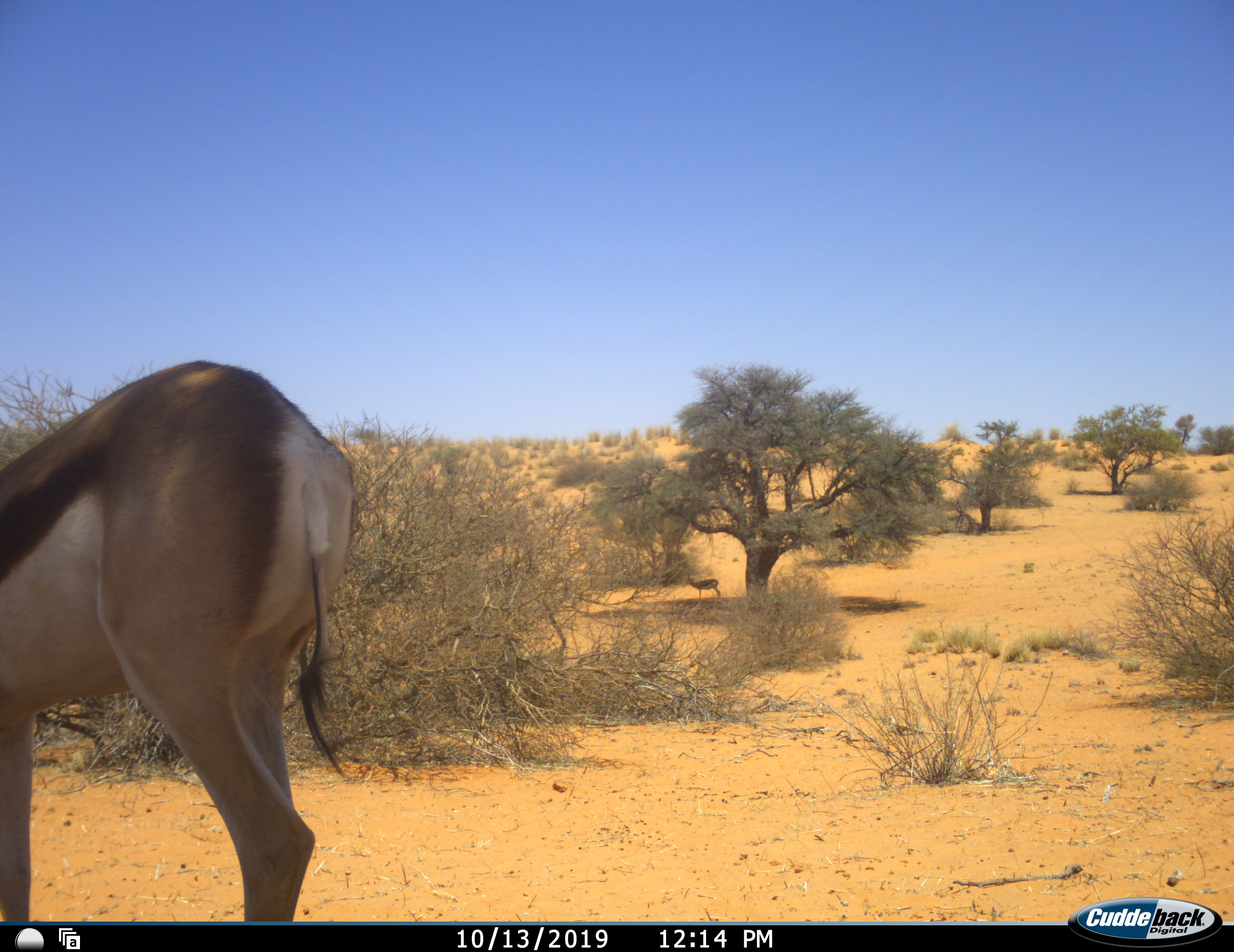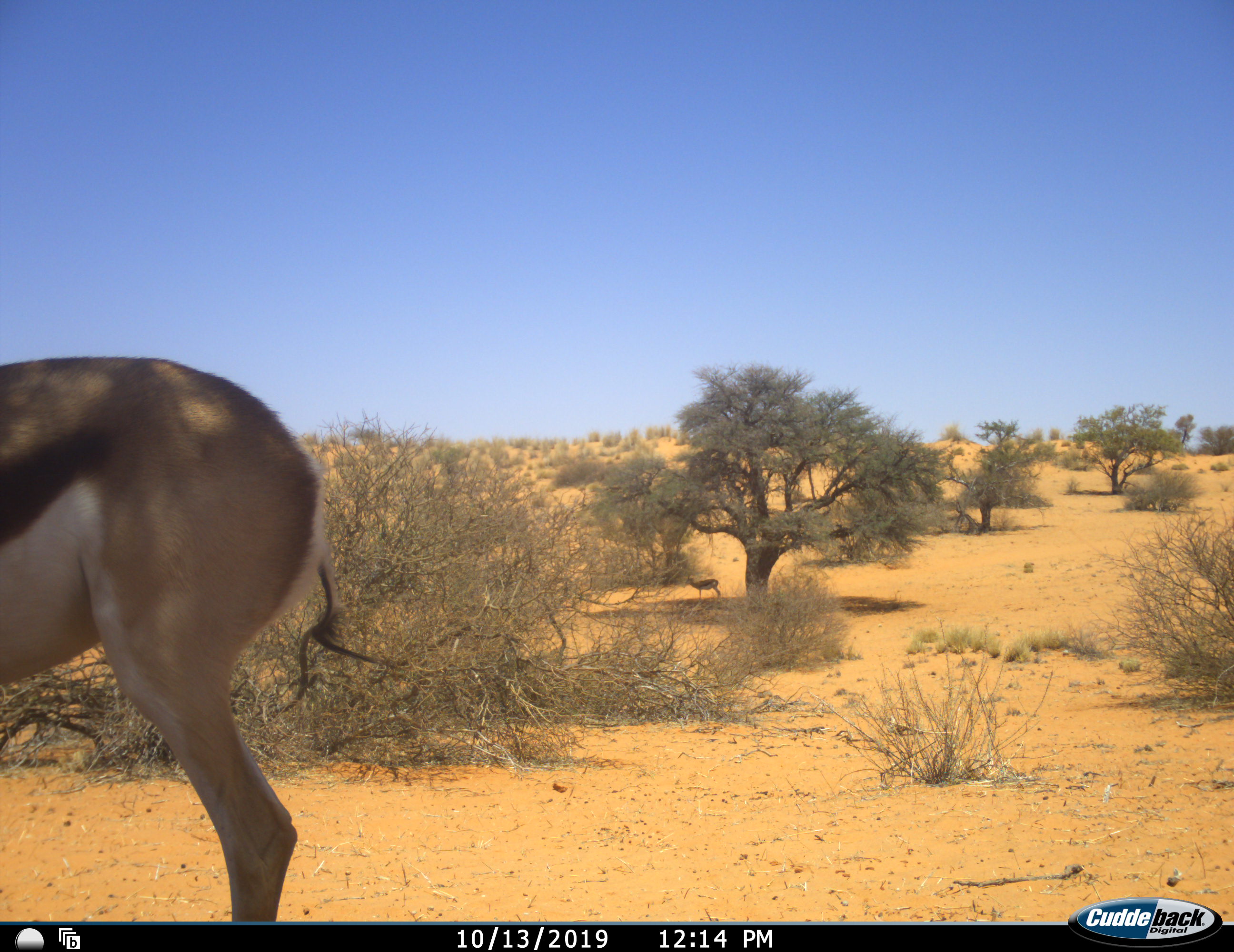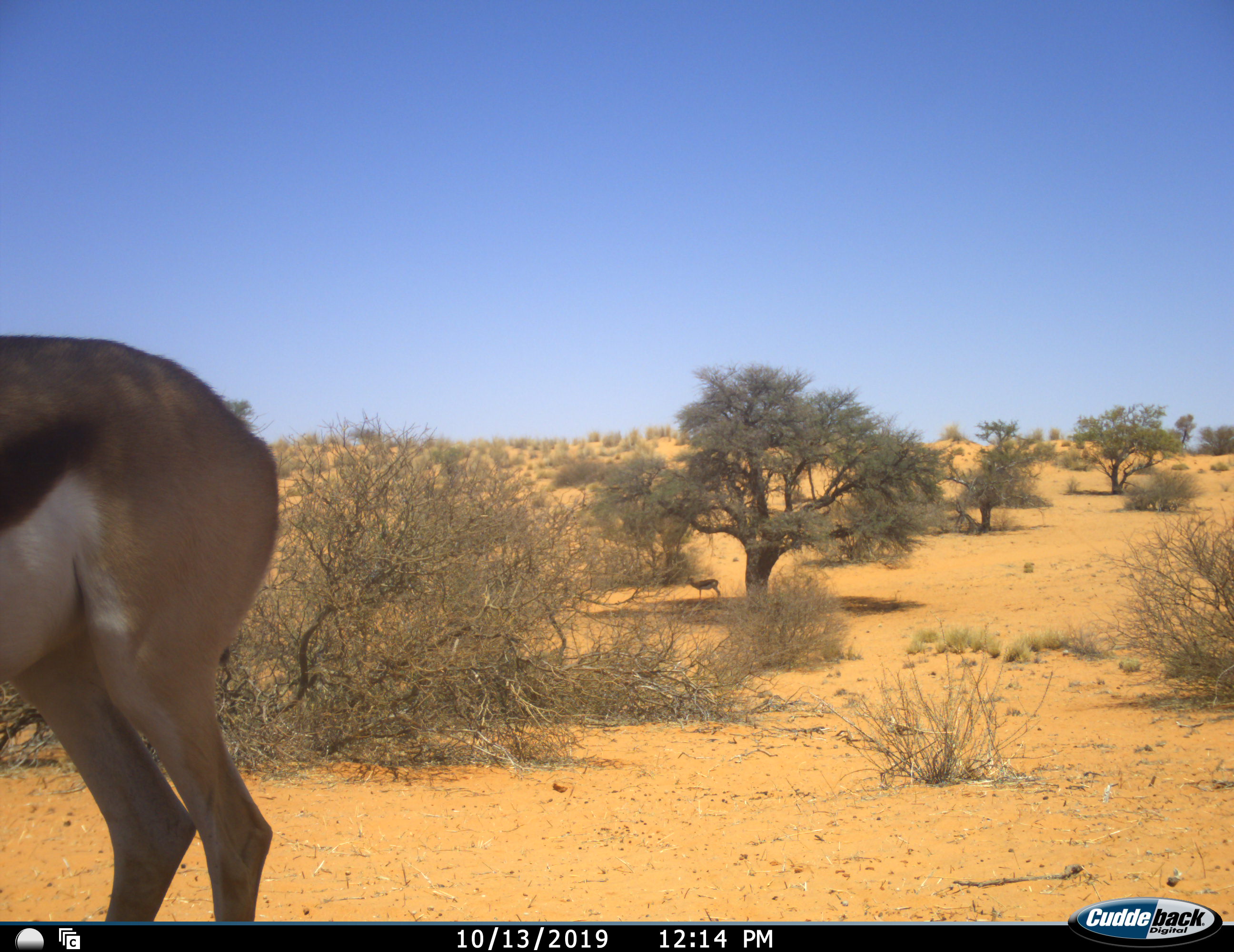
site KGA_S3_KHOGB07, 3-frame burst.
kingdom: Animalia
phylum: Chordata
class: Mammalia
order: Artiodactyla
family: Bovidae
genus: Antidorcas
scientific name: Antidorcas marsupialis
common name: springbok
Springbok (Antidorcas marsupialis), count 2. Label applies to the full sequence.